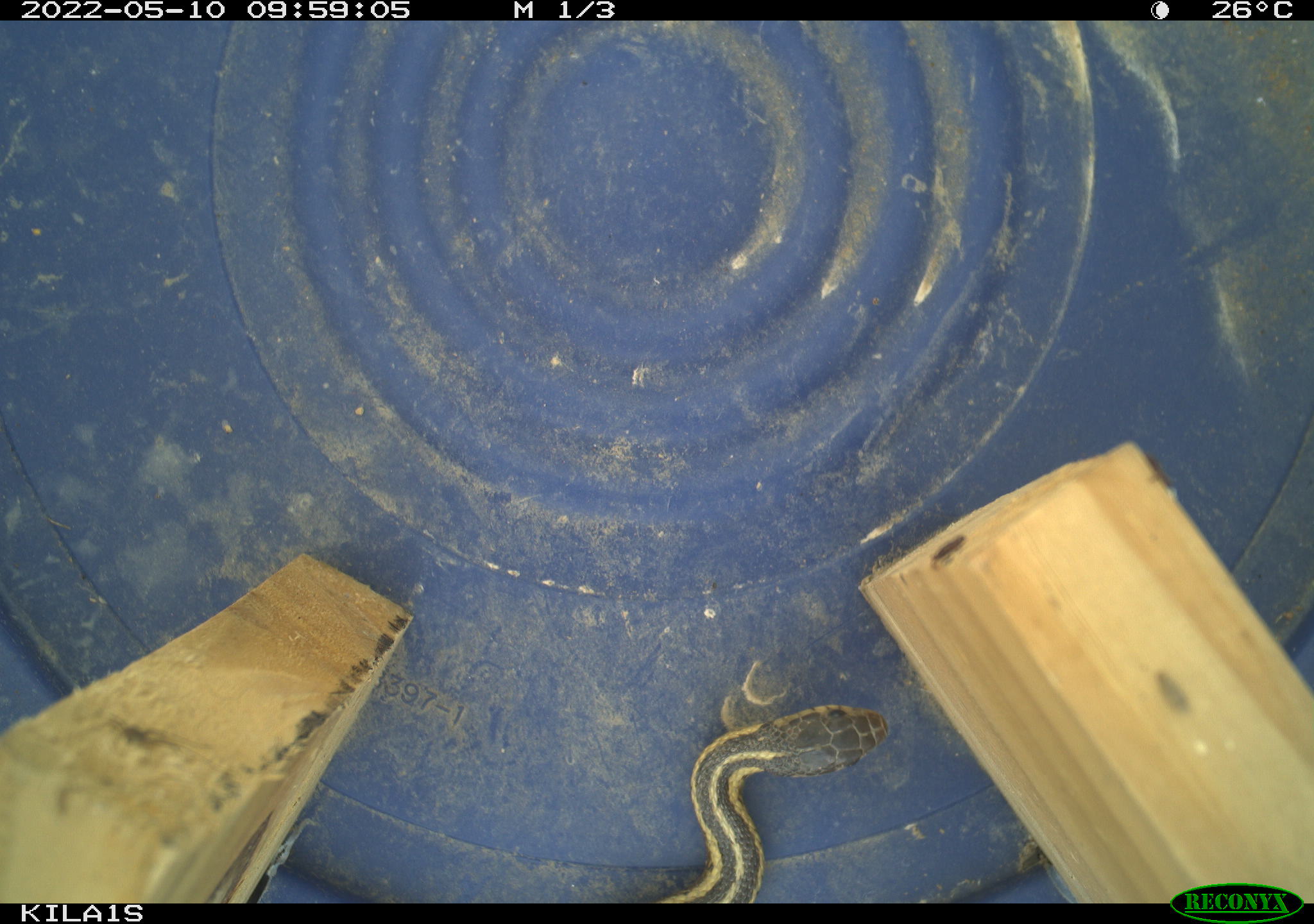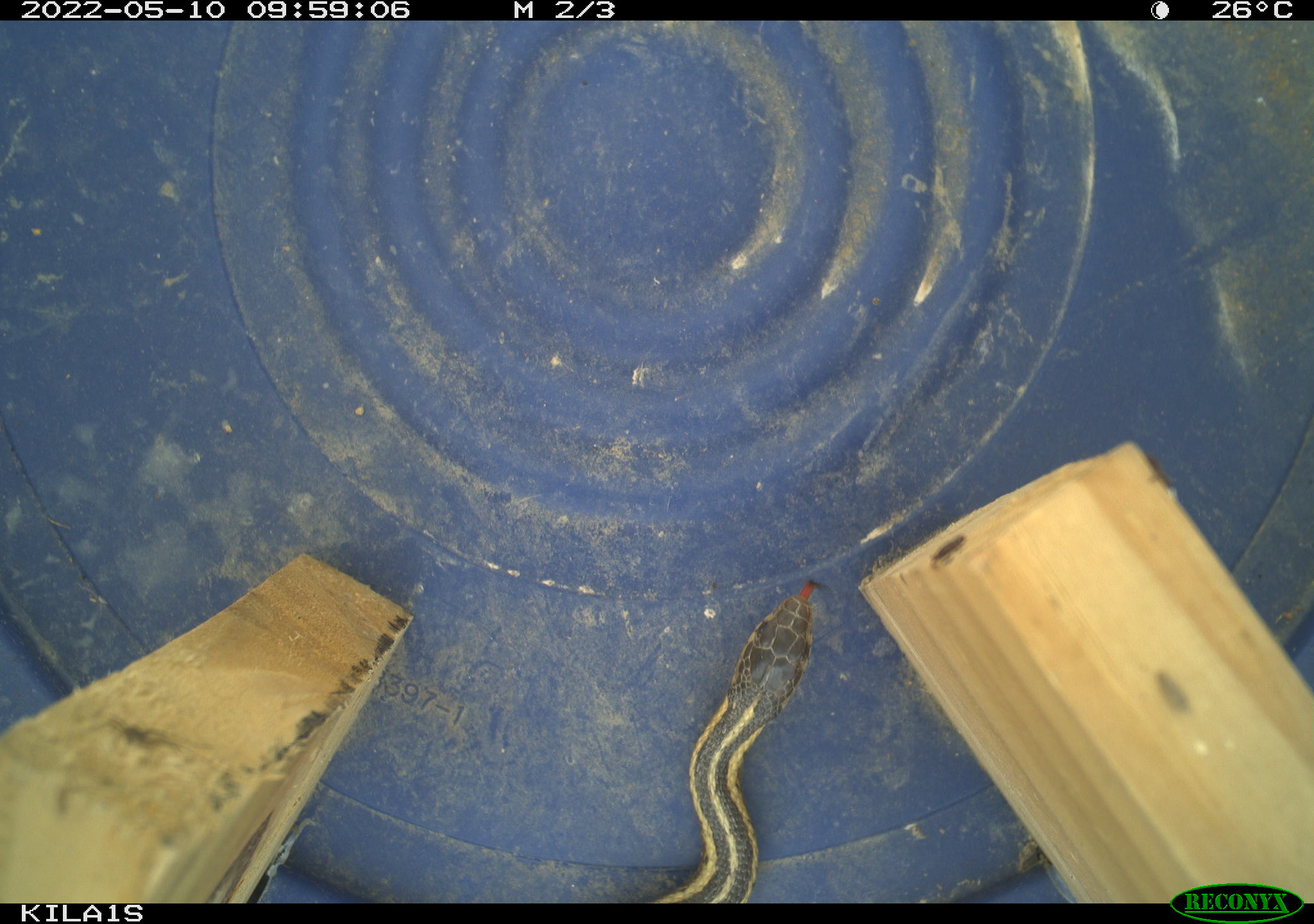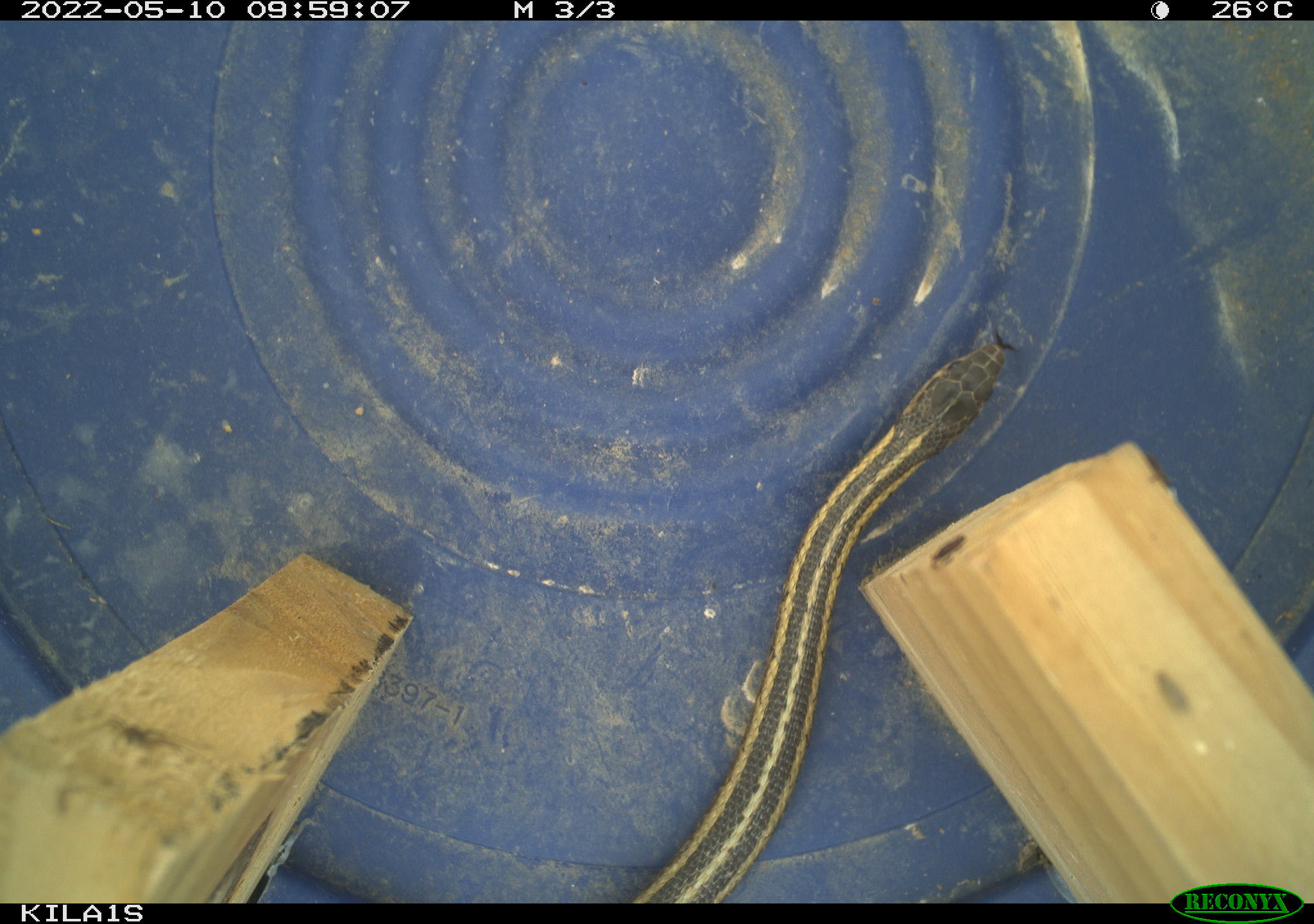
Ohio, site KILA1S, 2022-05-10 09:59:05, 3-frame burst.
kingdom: Animalia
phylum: Chordata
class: Reptilia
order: Squamata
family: Colubridae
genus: Thamnophis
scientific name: Thamnophis sirtalis sirtalis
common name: eastern gartersnake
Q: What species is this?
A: Eastern gartersnake (Thamnophis sirtalis sirtalis).